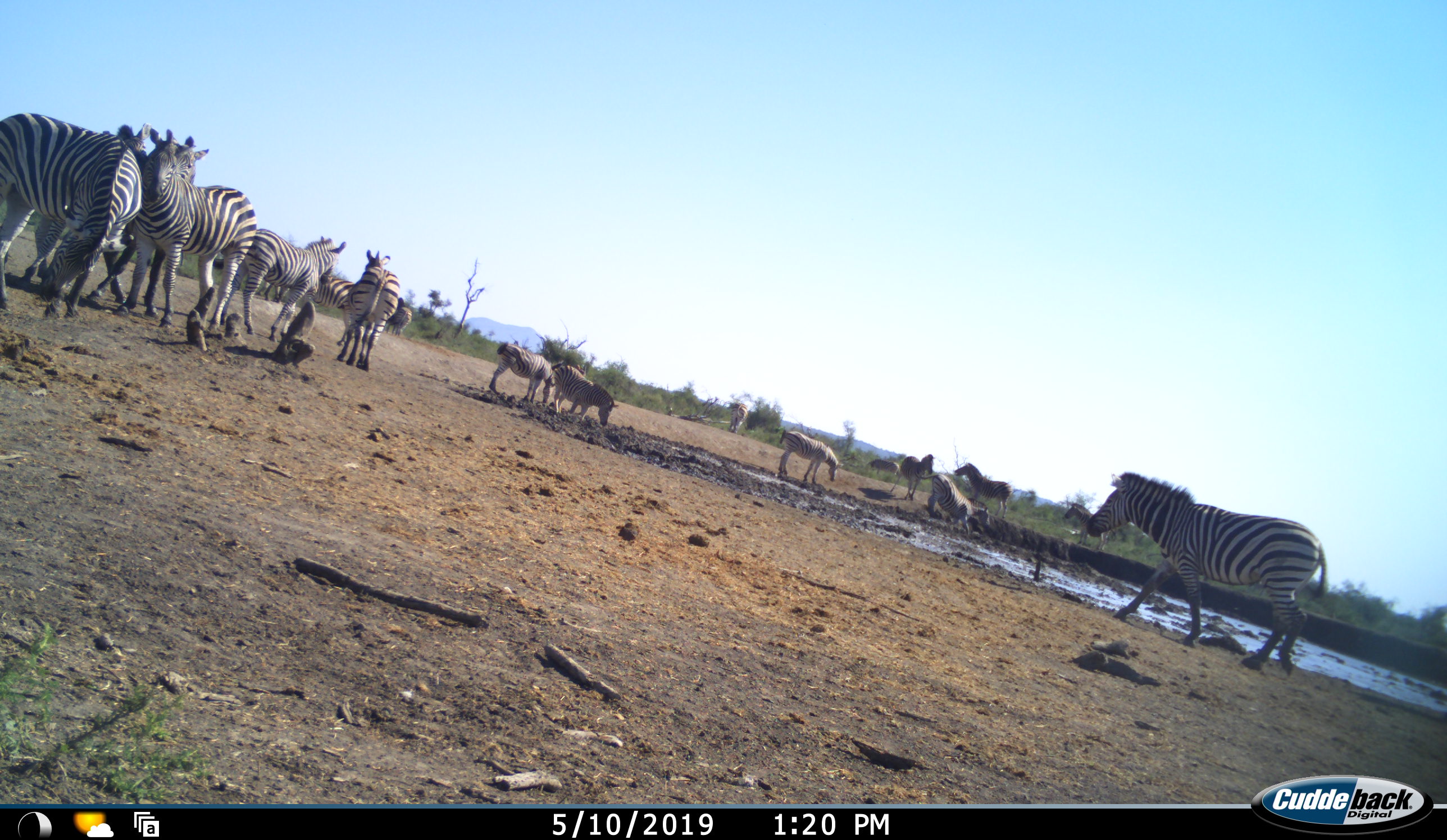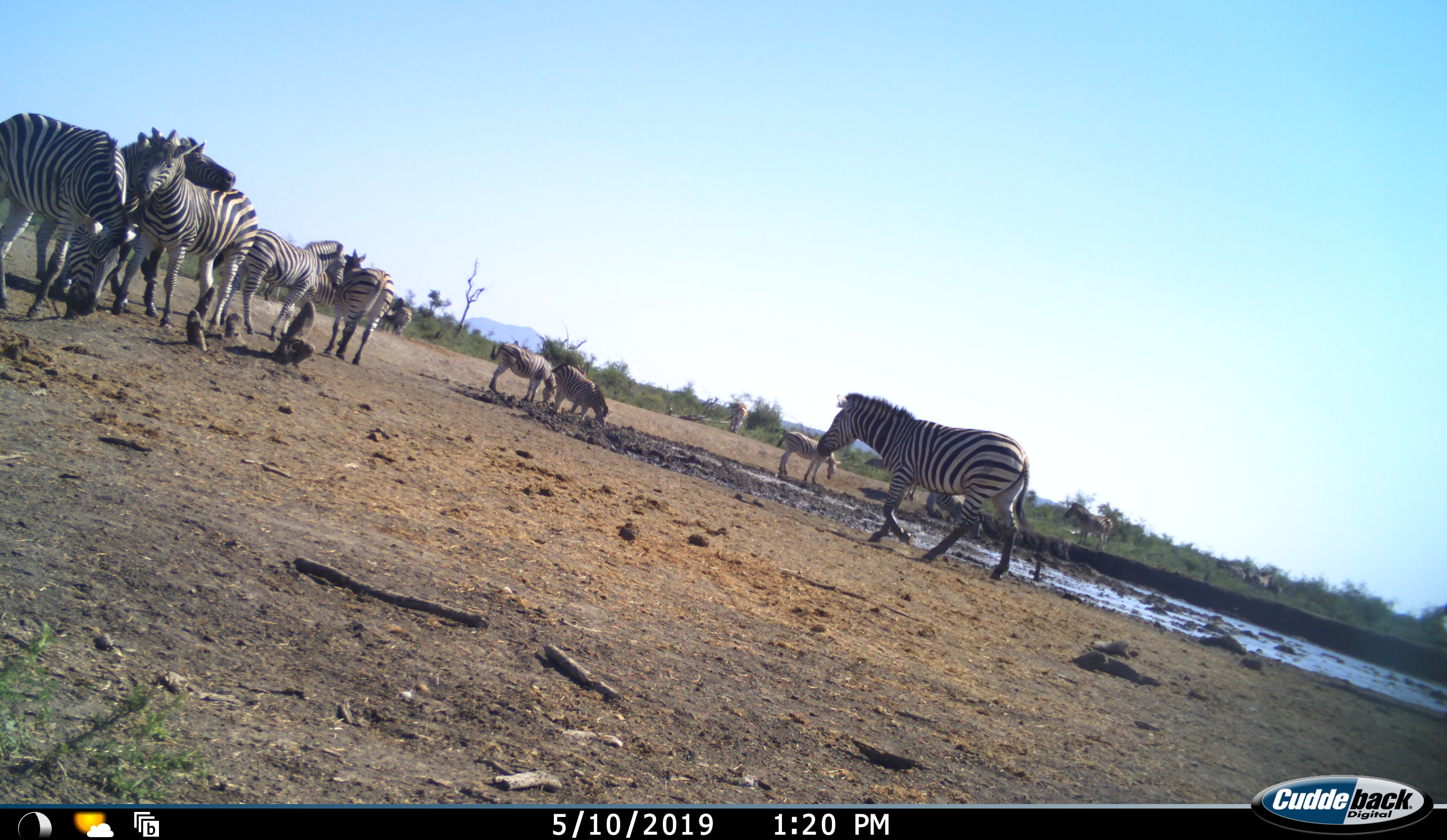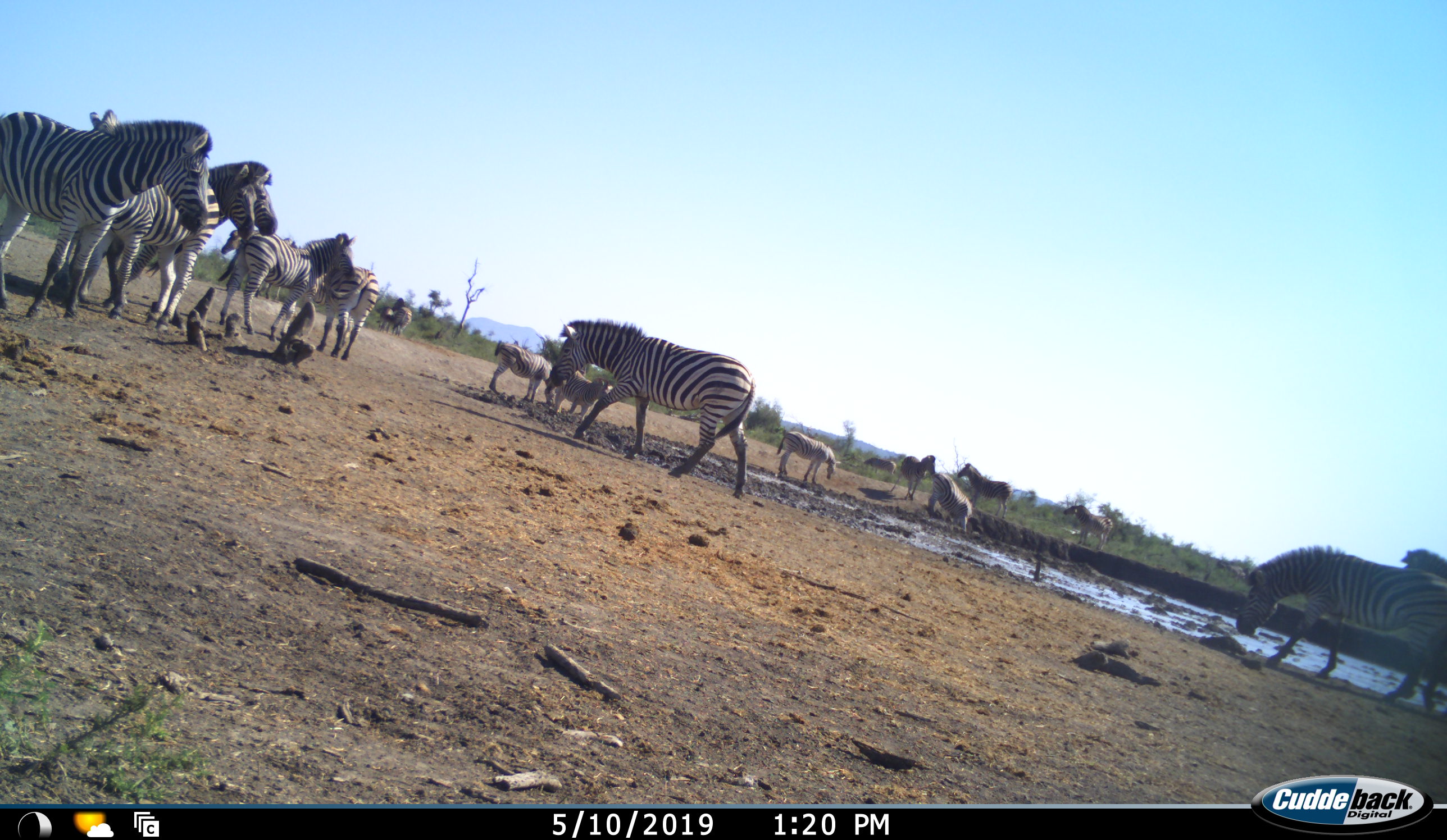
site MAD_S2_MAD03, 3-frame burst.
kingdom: Animalia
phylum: Chordata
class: Mammalia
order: Perissodactyla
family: Equidae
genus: Equus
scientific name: Equus quagga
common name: plains zebra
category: zebraplains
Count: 11-50.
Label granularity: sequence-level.